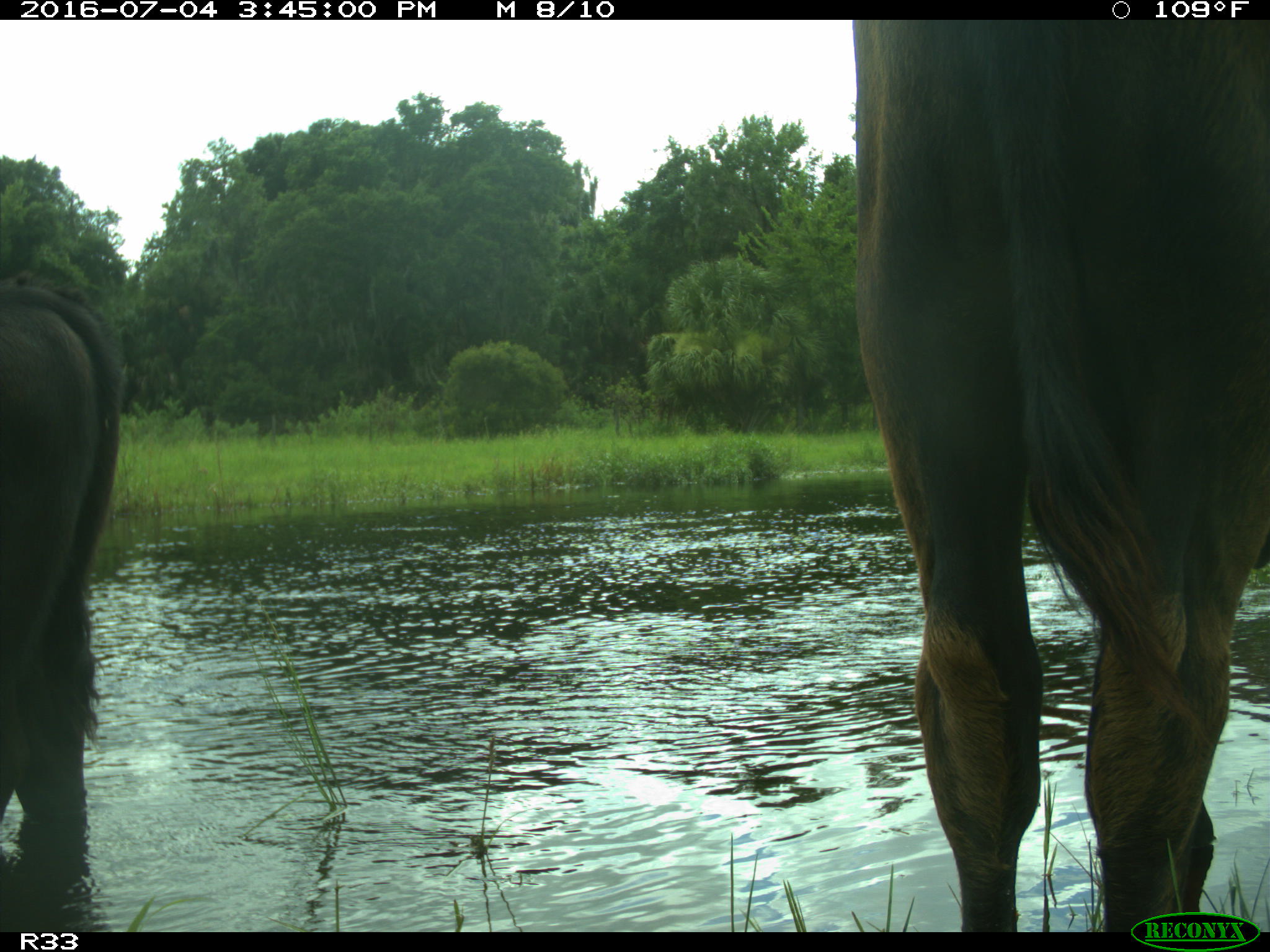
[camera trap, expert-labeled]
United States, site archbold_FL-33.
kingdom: Animalia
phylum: Chordata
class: Mammalia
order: Artiodactyla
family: Bovidae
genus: Bos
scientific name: Bos taurus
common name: domestic cow